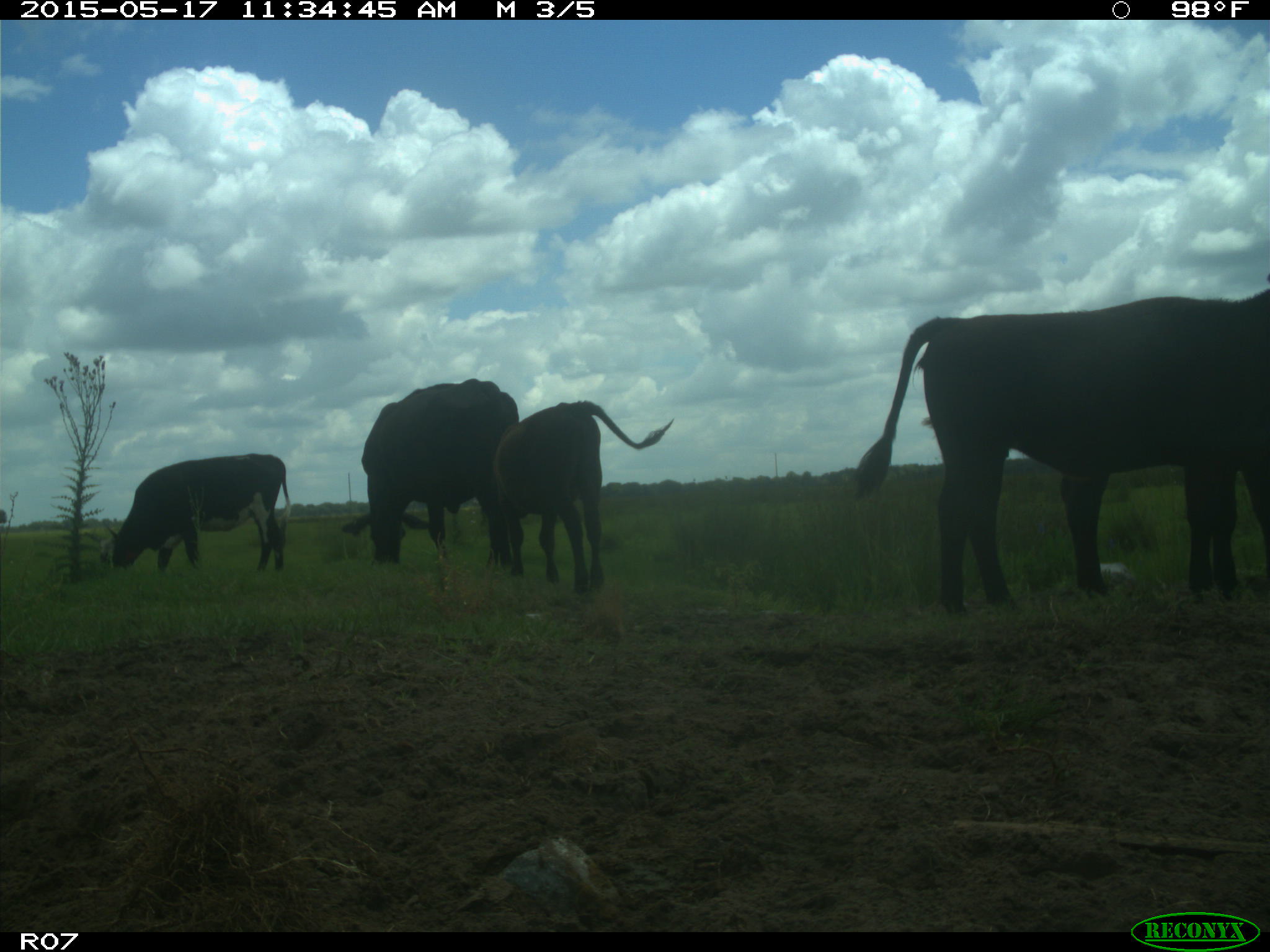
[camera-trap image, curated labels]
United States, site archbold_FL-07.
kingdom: Animalia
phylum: Chordata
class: Mammalia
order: Artiodactyla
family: Bovidae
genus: Bos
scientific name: Bos taurus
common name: domestic cow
Bos taurus (domestic cow).